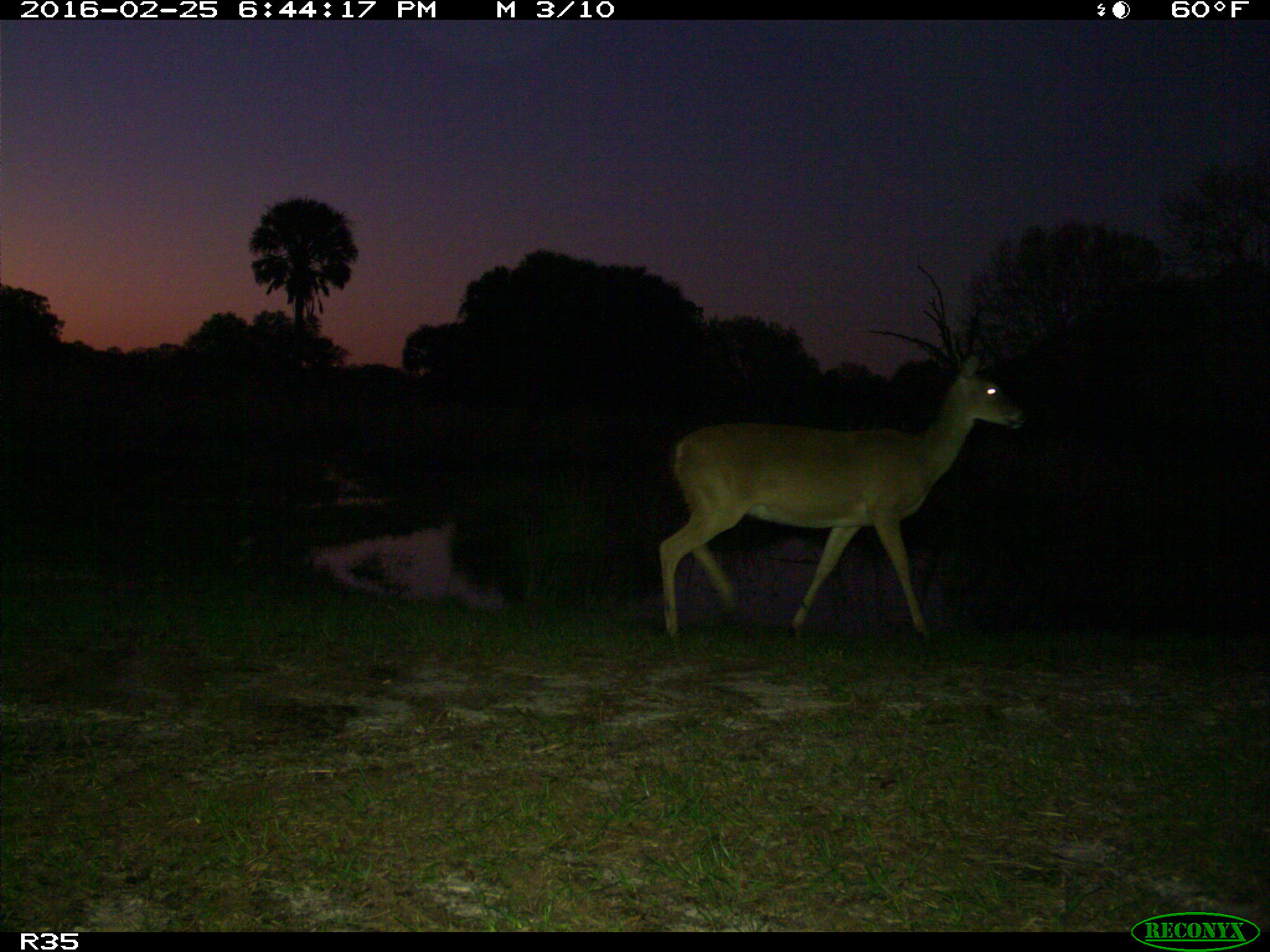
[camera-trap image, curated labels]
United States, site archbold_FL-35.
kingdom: Animalia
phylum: Chordata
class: Mammalia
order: Artiodactyla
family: Cervidae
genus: Odocoileus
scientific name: Odocoileus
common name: deer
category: unidentified deer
Unidentified deer (deer) (Odocoileus).